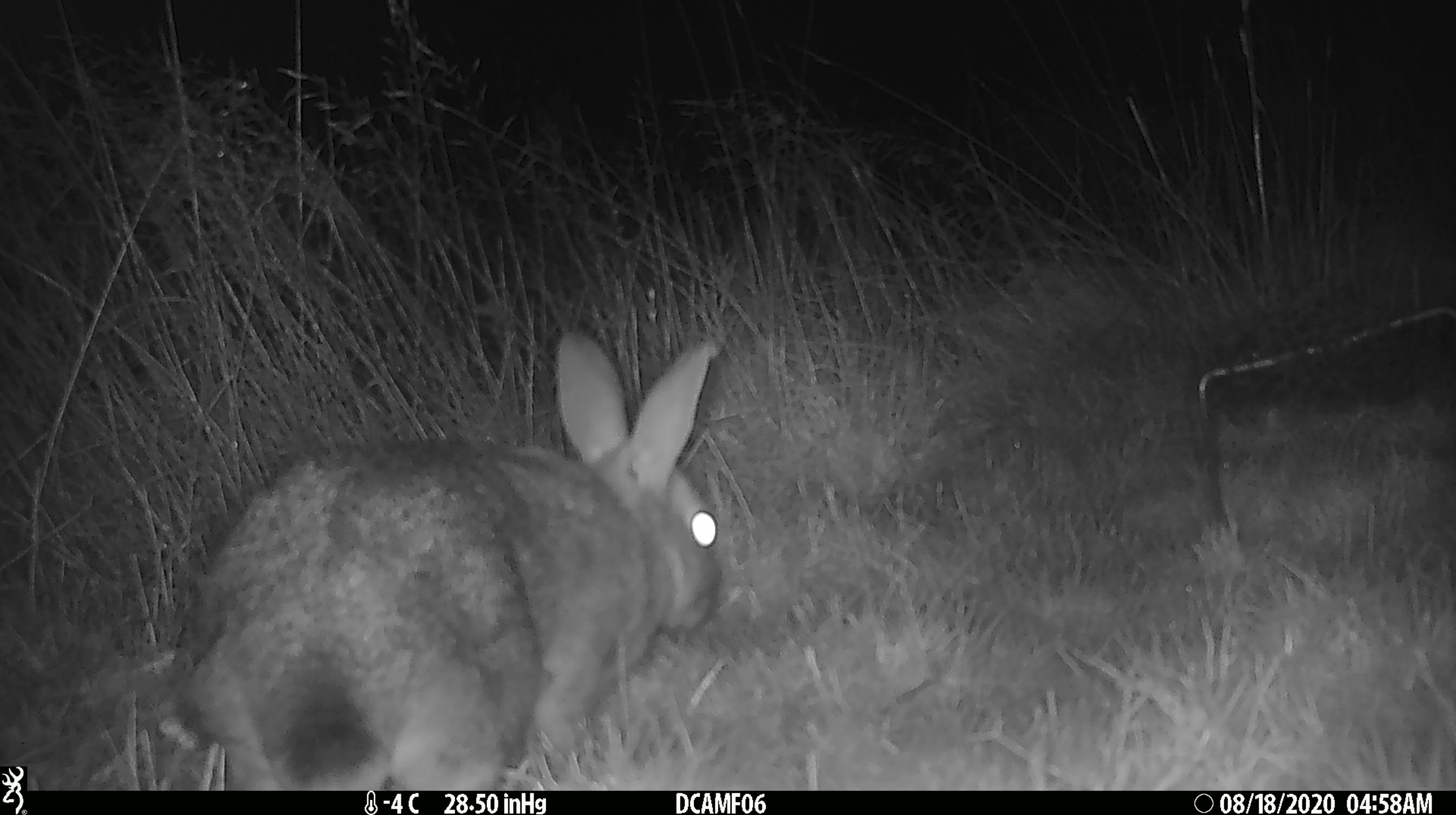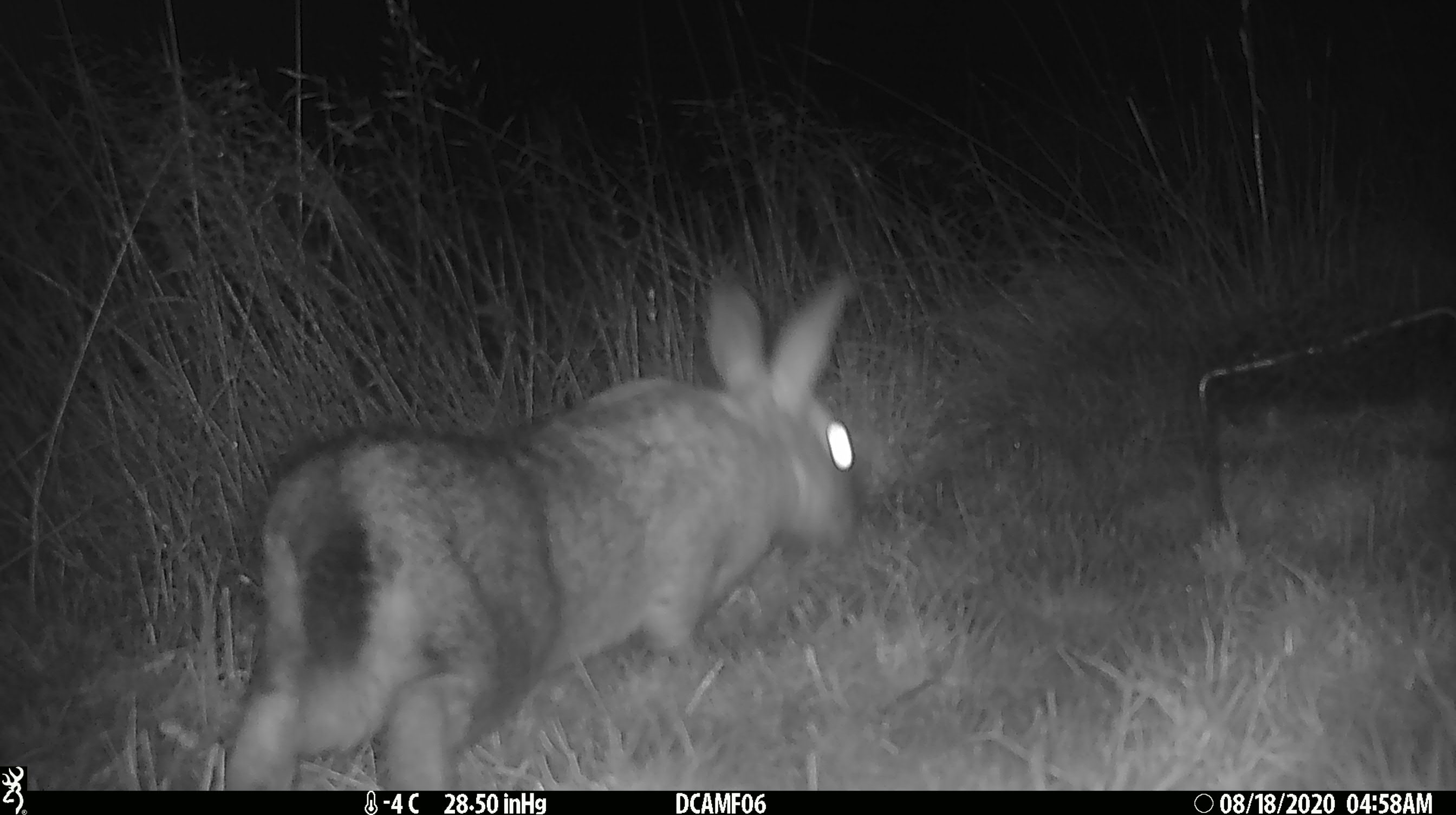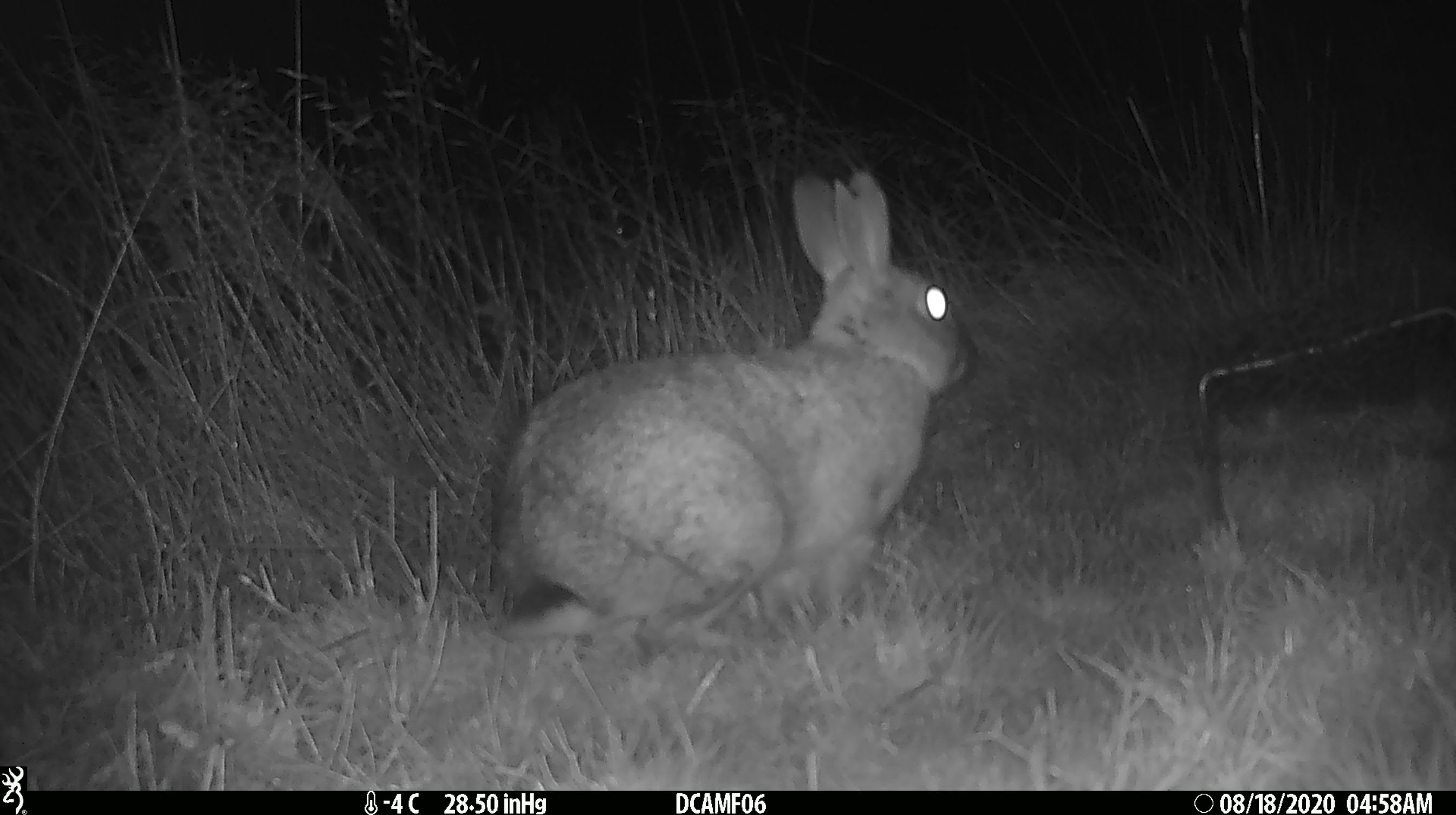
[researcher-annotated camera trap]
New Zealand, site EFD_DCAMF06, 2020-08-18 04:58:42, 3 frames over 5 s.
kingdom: Animalia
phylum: Chordata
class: Mammalia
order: Lagomorpha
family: Leporidae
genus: Oryctolagus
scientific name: Oryctolagus cuniculus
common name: european rabbit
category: rabbit